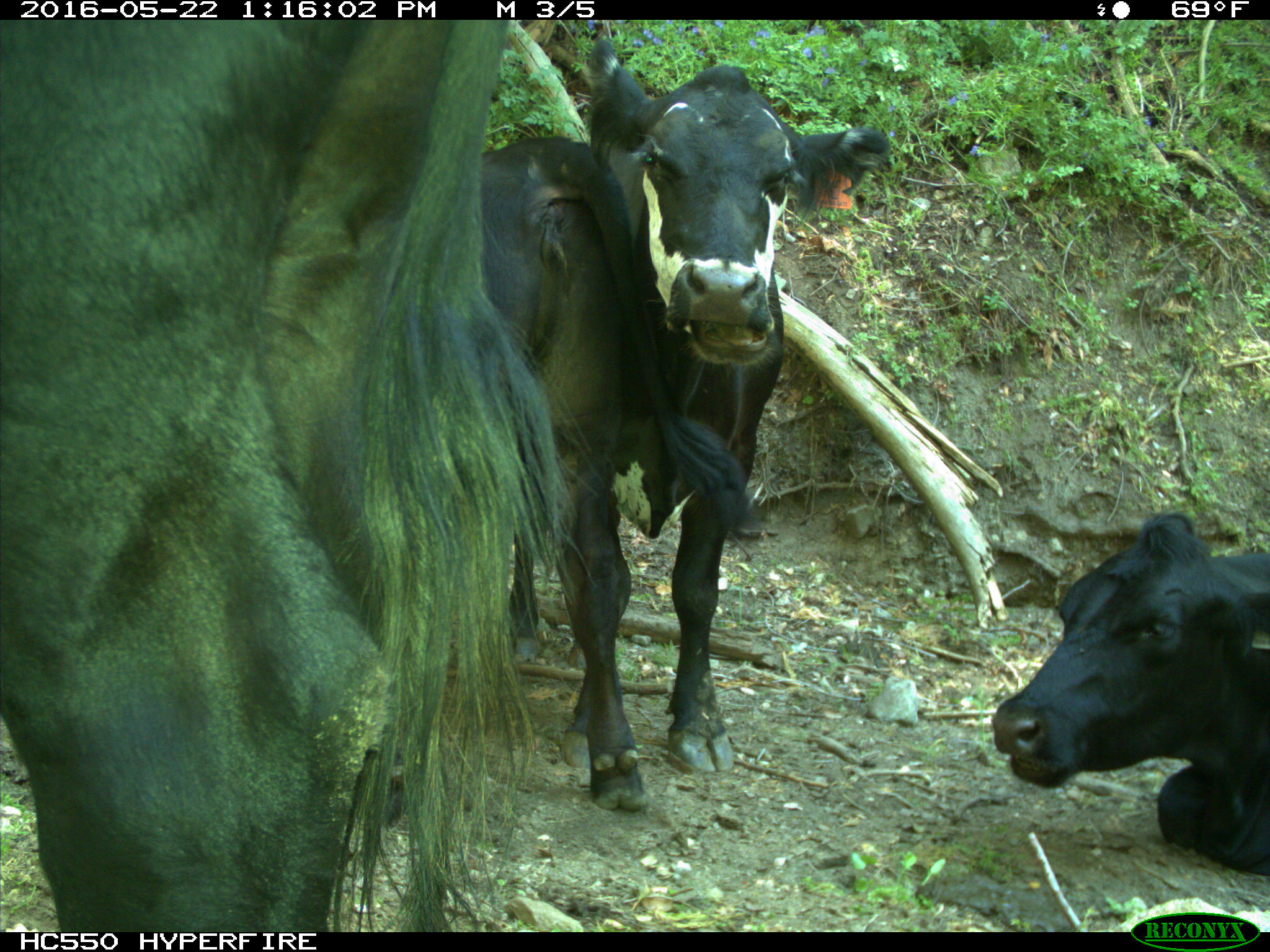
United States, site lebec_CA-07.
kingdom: Animalia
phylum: Chordata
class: Mammalia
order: Artiodactyla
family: Bovidae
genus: Bos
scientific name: Bos taurus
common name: domestic cow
Bos taurus (domestic cow).